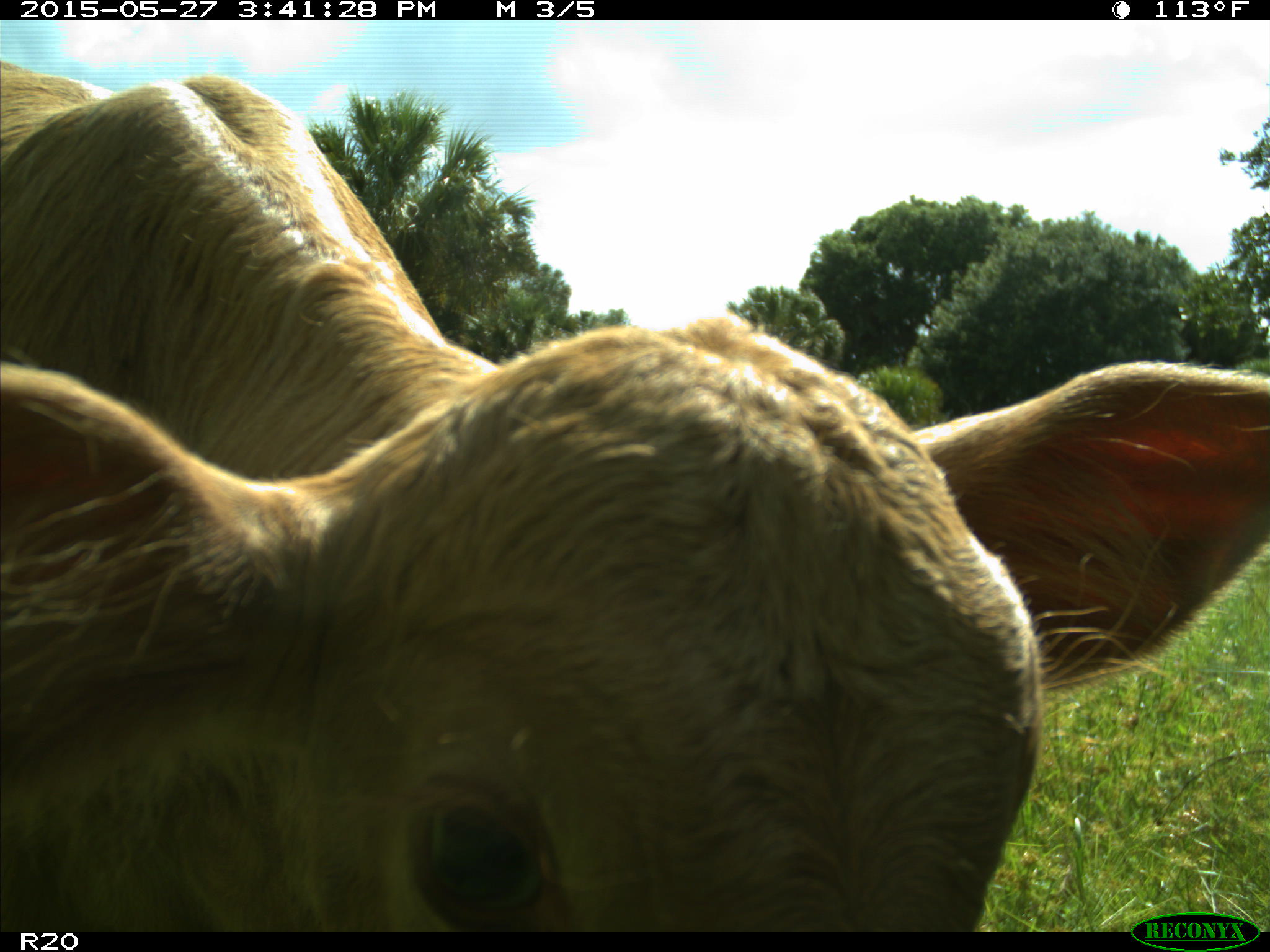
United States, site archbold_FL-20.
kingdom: Animalia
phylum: Chordata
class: Mammalia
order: Artiodactyla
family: Bovidae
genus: Bos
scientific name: Bos taurus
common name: domestic cow